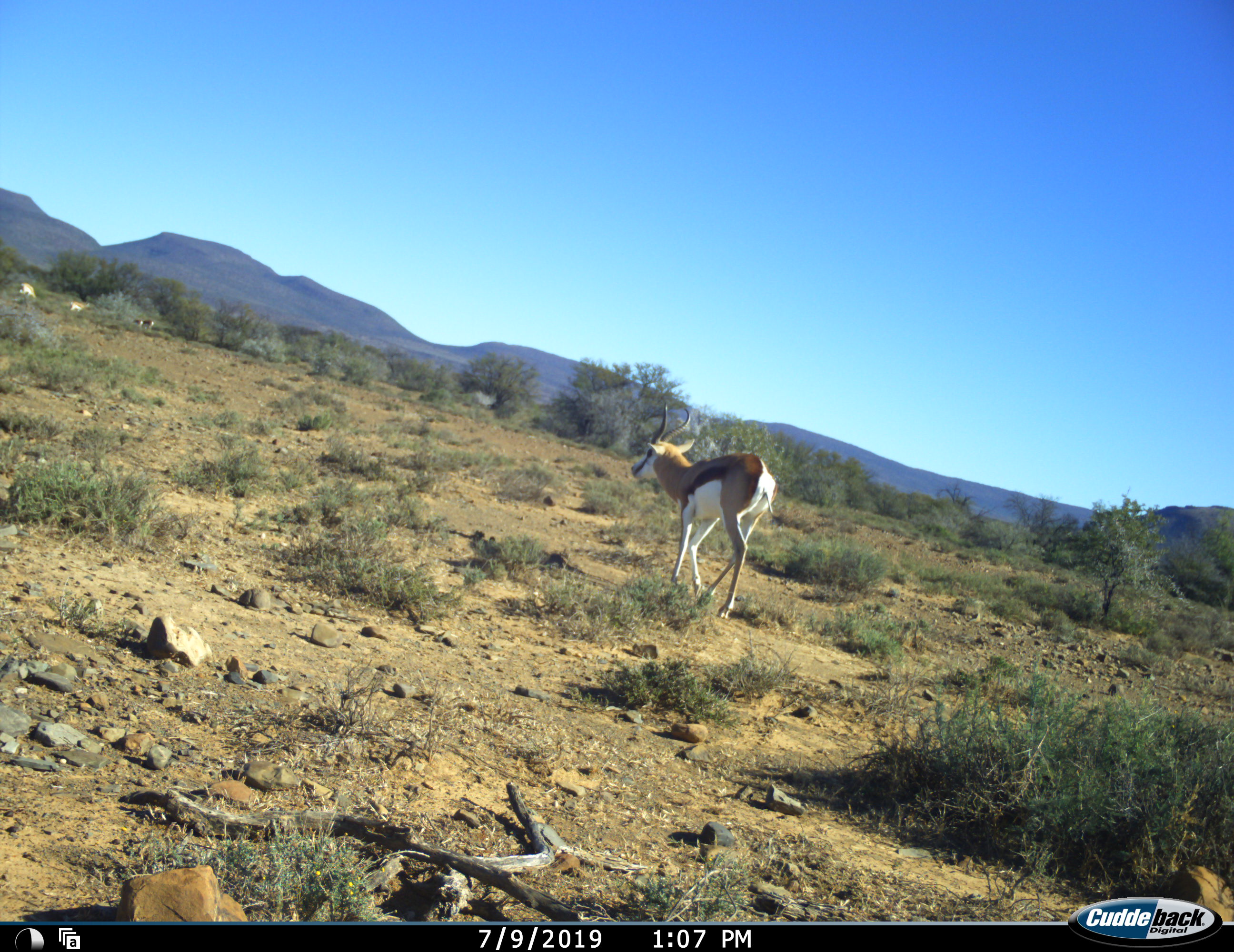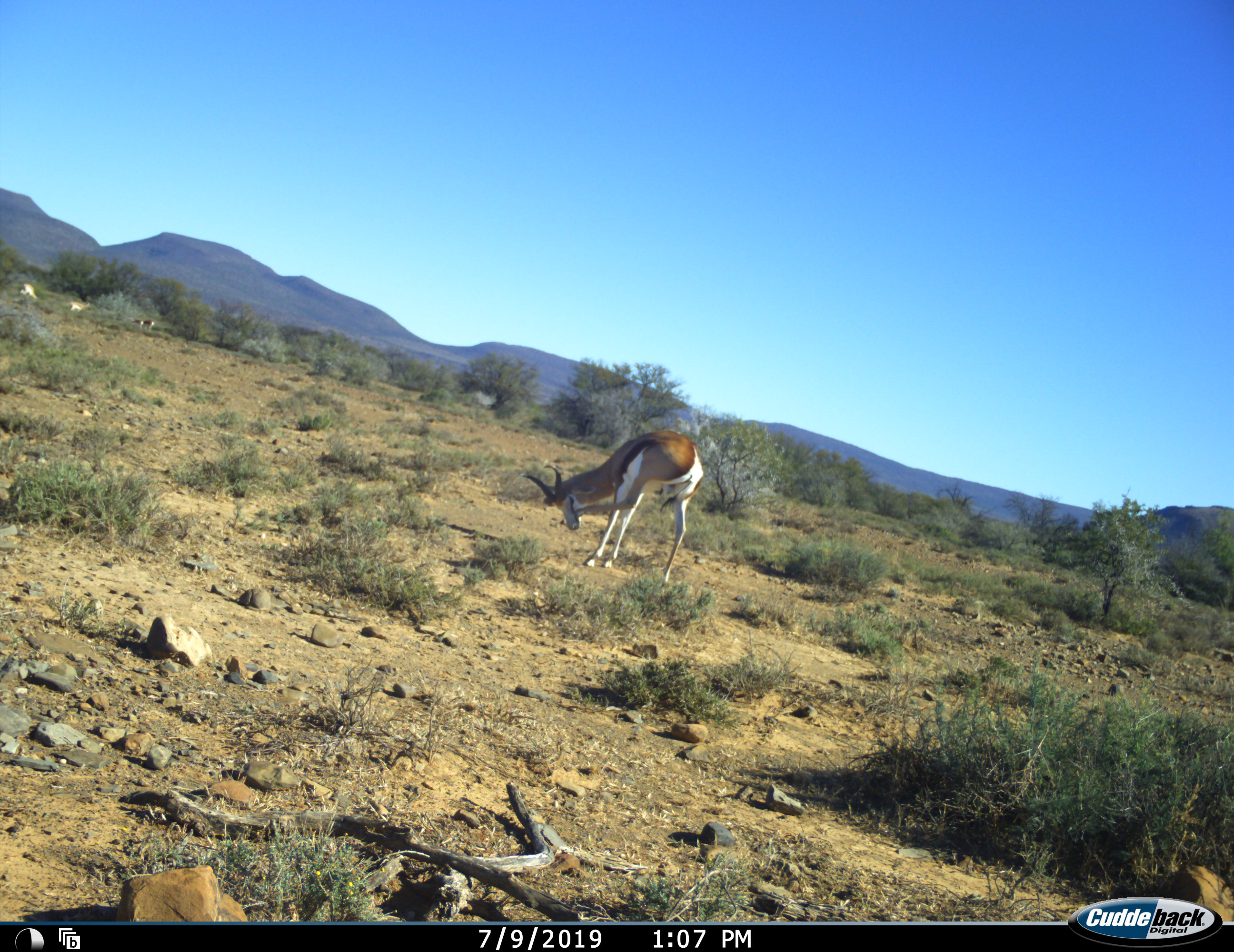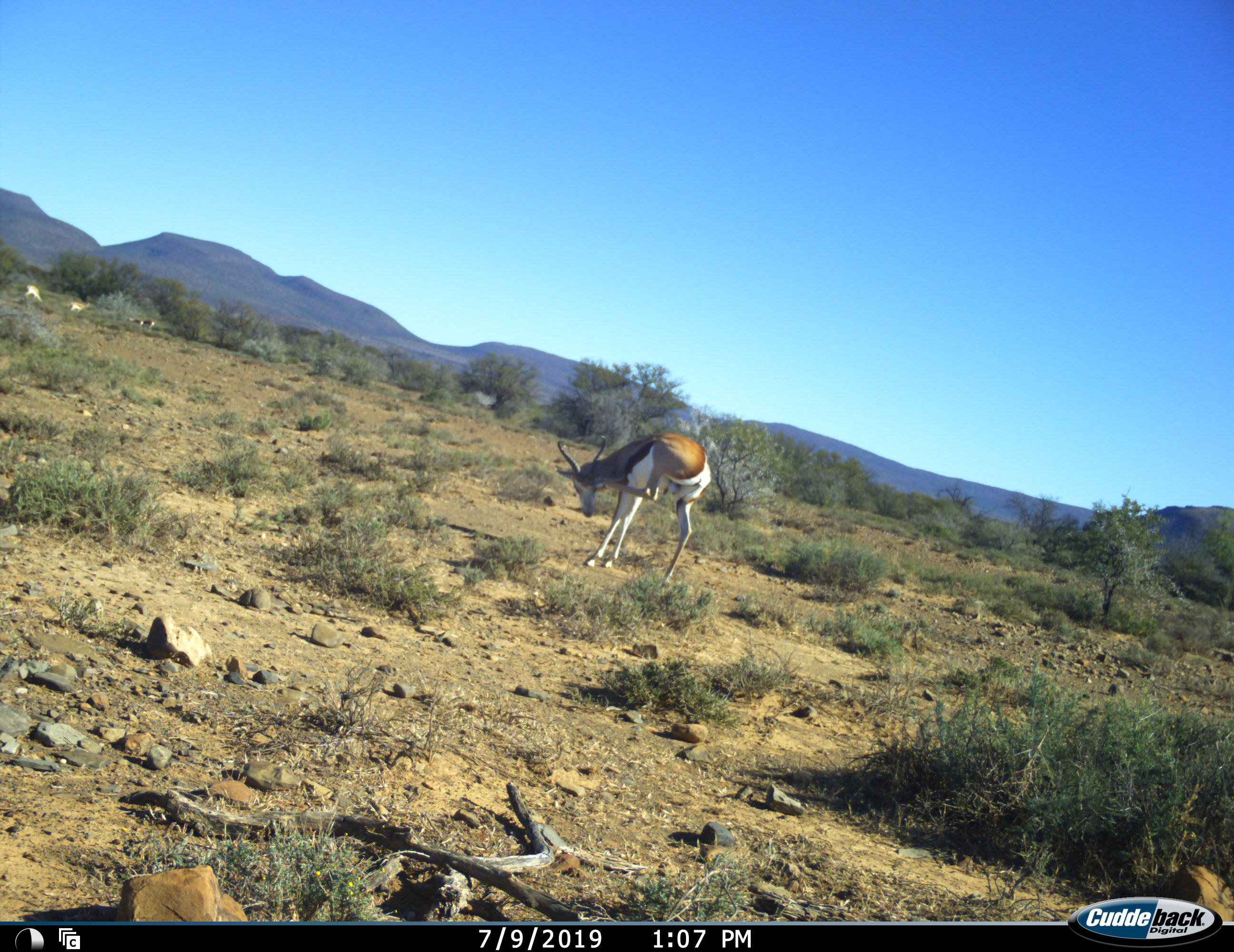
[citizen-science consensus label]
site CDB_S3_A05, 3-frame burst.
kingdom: Animalia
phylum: Chordata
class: Mammalia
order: Artiodactyla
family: Bovidae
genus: Antidorcas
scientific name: Antidorcas marsupialis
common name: springbok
Springbok (Antidorcas marsupialis), count 4. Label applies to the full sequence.